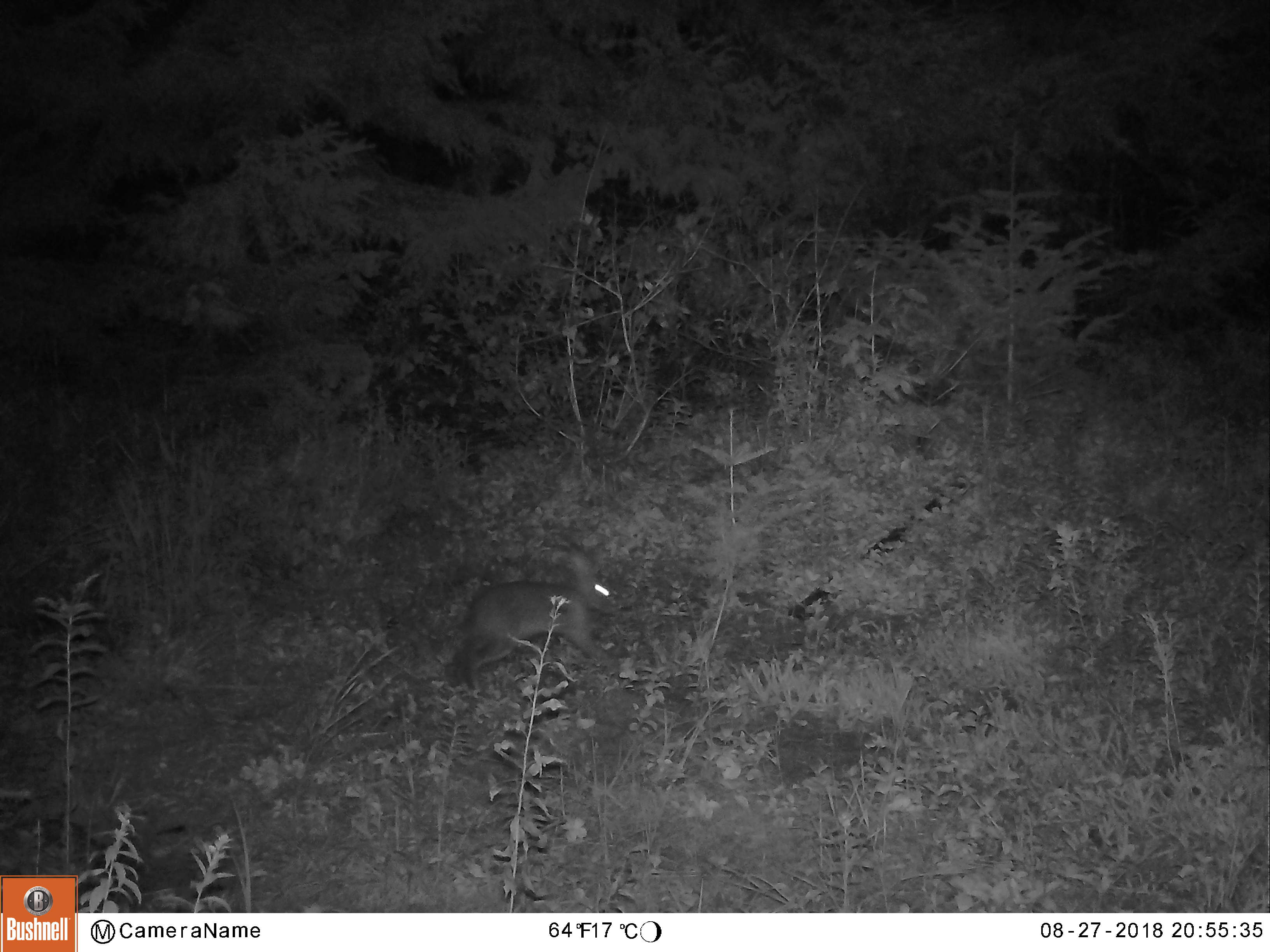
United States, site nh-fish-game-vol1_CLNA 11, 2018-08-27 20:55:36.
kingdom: Animalia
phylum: Chordata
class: Mammalia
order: Lagomorpha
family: Leporidae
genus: Lepus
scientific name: Lepus americanus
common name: snowshoe hare